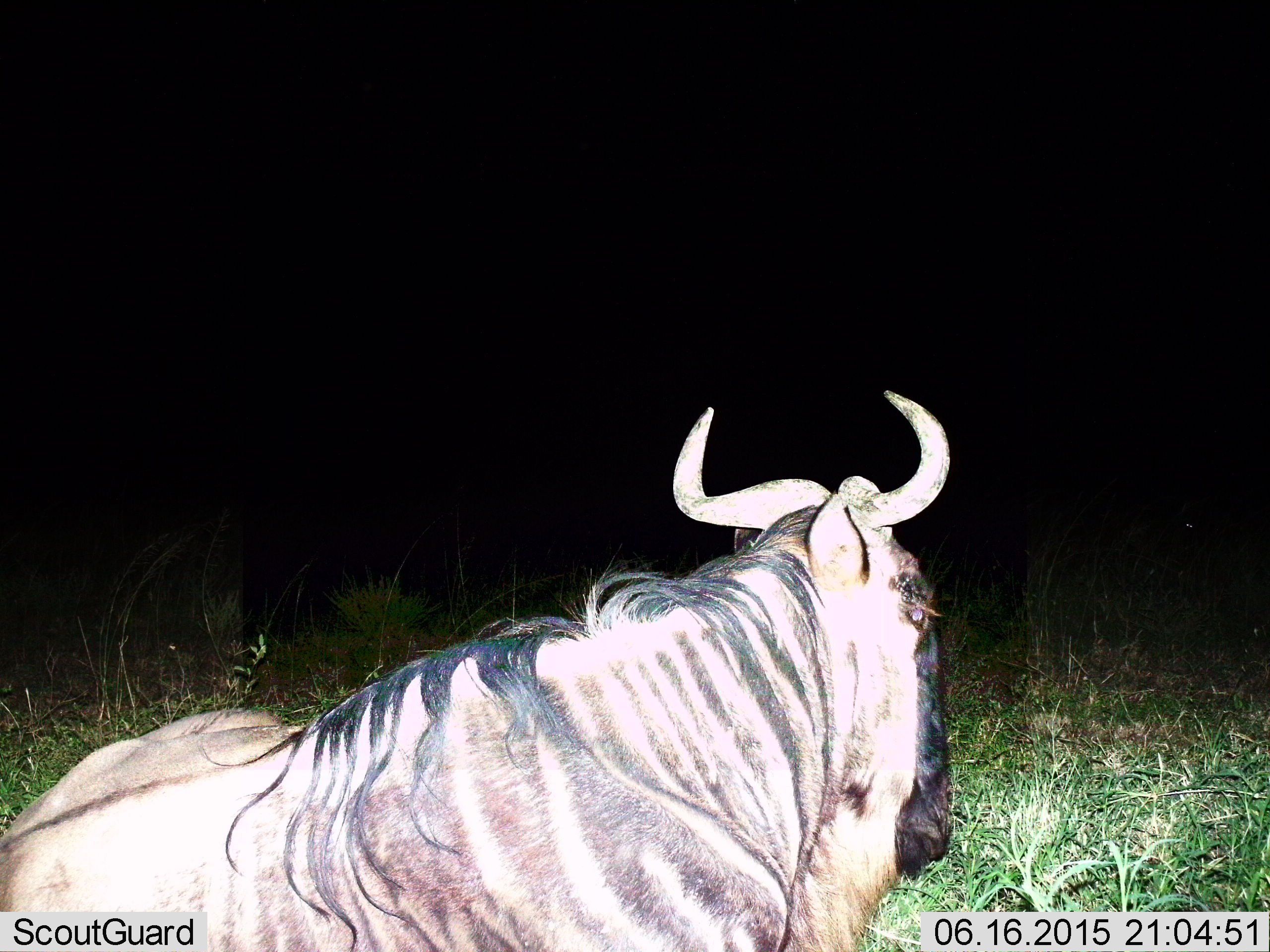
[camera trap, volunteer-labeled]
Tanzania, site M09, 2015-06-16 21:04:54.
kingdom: Animalia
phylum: Chordata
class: Mammalia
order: Artiodactyla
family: Bovidae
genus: Connochaetes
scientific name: Connochaetes taurinus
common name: blue wildebeest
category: wildebeest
Wildebeest (blue wildebeest) (Connochaetes taurinus), count 1. Behavior (volunteer vote fractions): standing 0%, resting 100%, moving 0%, interacting 0%. Young present (vote fraction): 0%. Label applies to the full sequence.